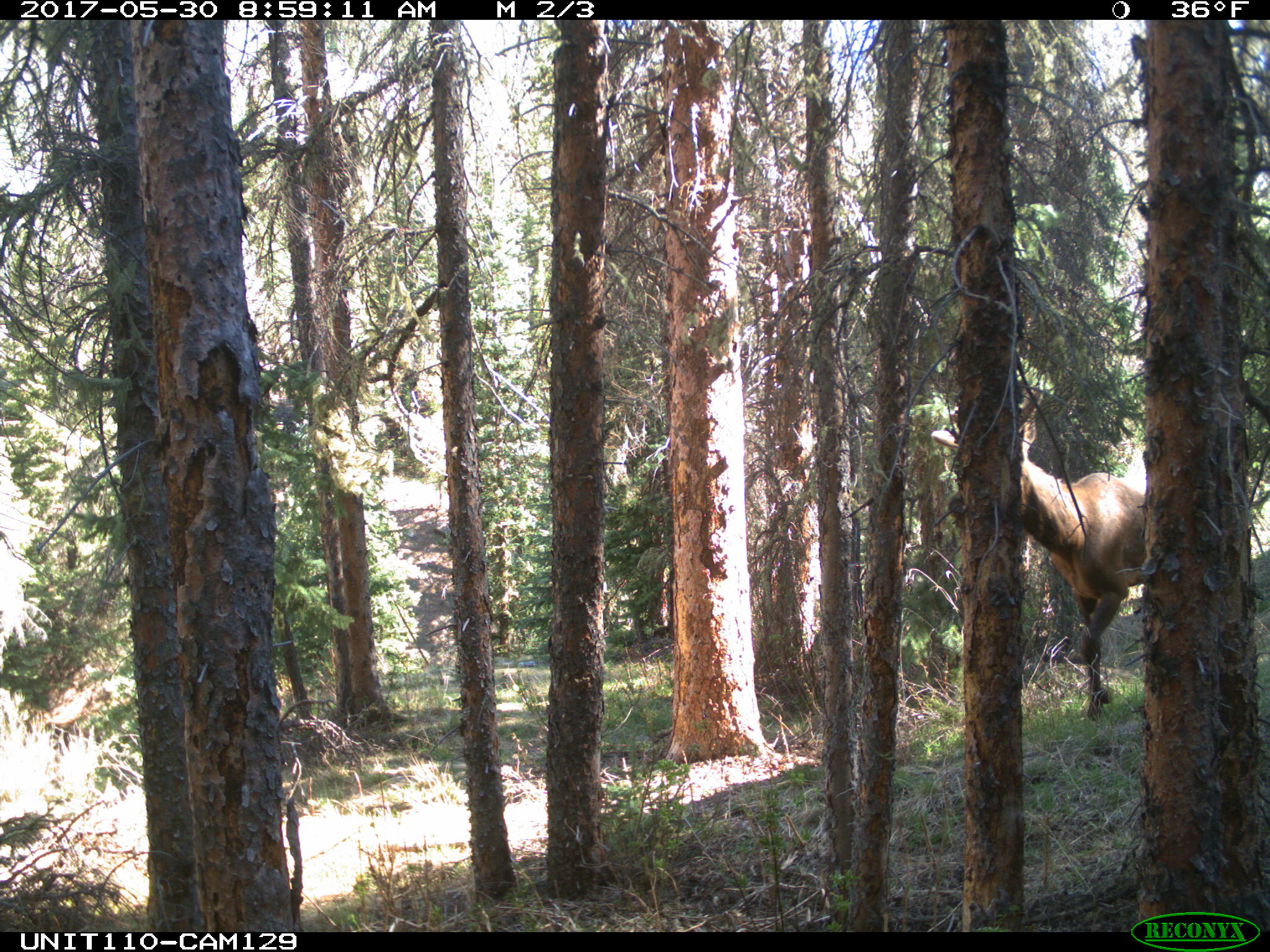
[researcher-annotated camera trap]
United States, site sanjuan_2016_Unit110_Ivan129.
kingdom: Animalia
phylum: Chordata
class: Mammalia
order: Artiodactyla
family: Cervidae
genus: Cervus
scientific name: Cervus elaphus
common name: red deer